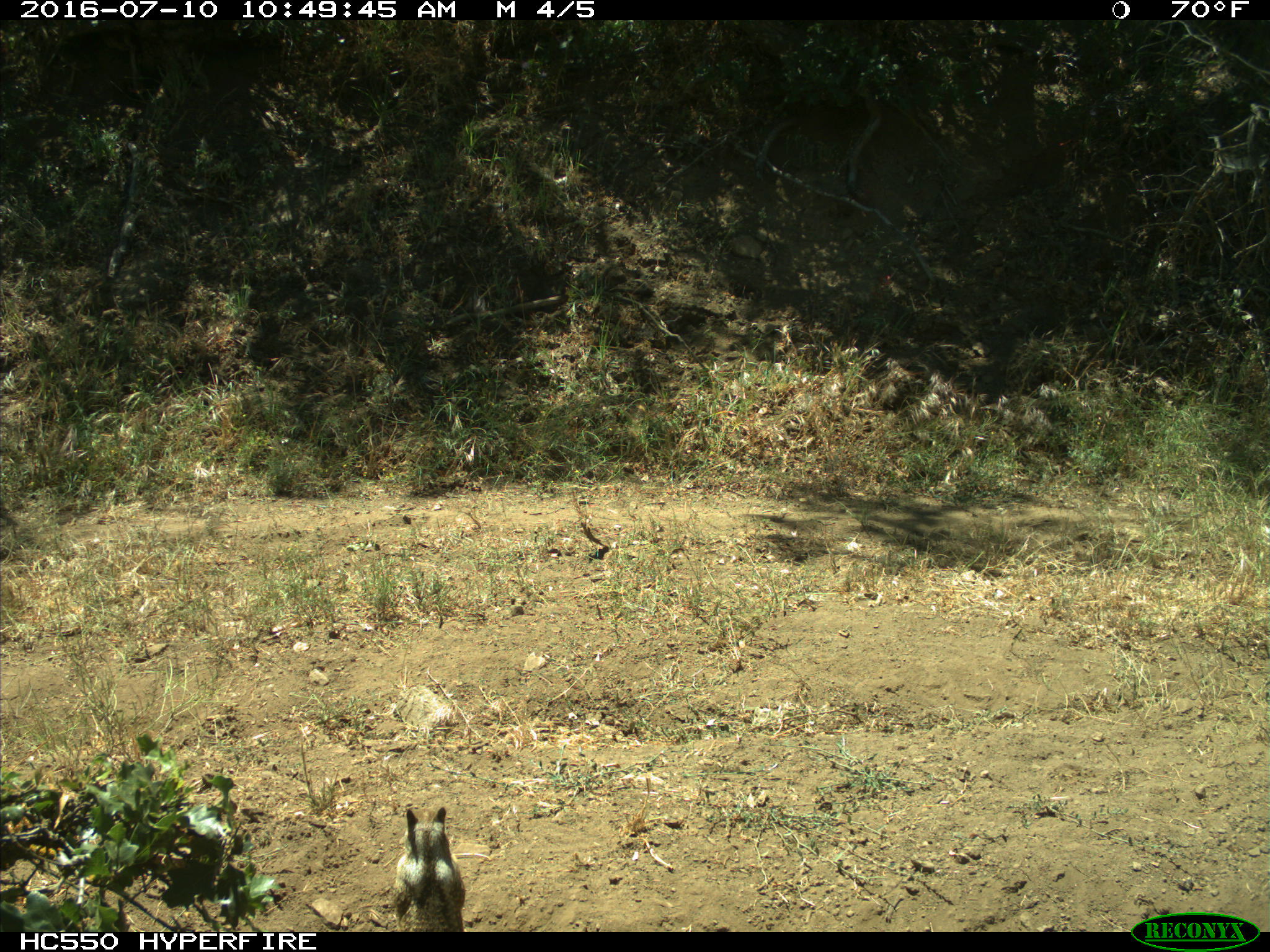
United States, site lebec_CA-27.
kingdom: Animalia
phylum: Chordata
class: Mammalia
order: Rodentia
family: Sciuridae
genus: Otospermophilus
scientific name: Otospermophilus beecheyi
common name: california ground squirrel